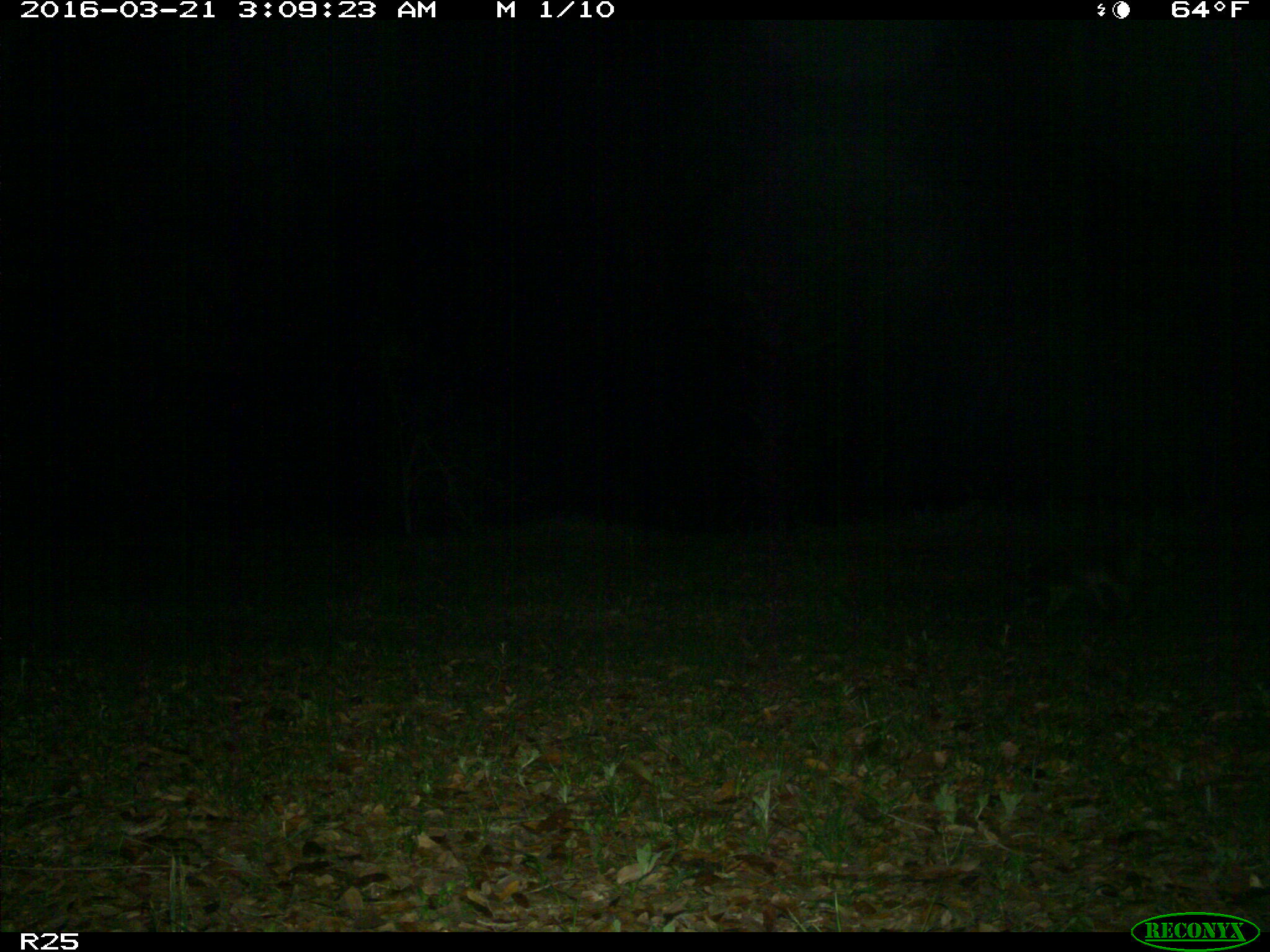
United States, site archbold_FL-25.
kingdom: Animalia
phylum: Chordata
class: Mammalia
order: Carnivora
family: Procyonidae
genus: Procyon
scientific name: Procyon lotor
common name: common raccoon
Procyon lotor (common raccoon).